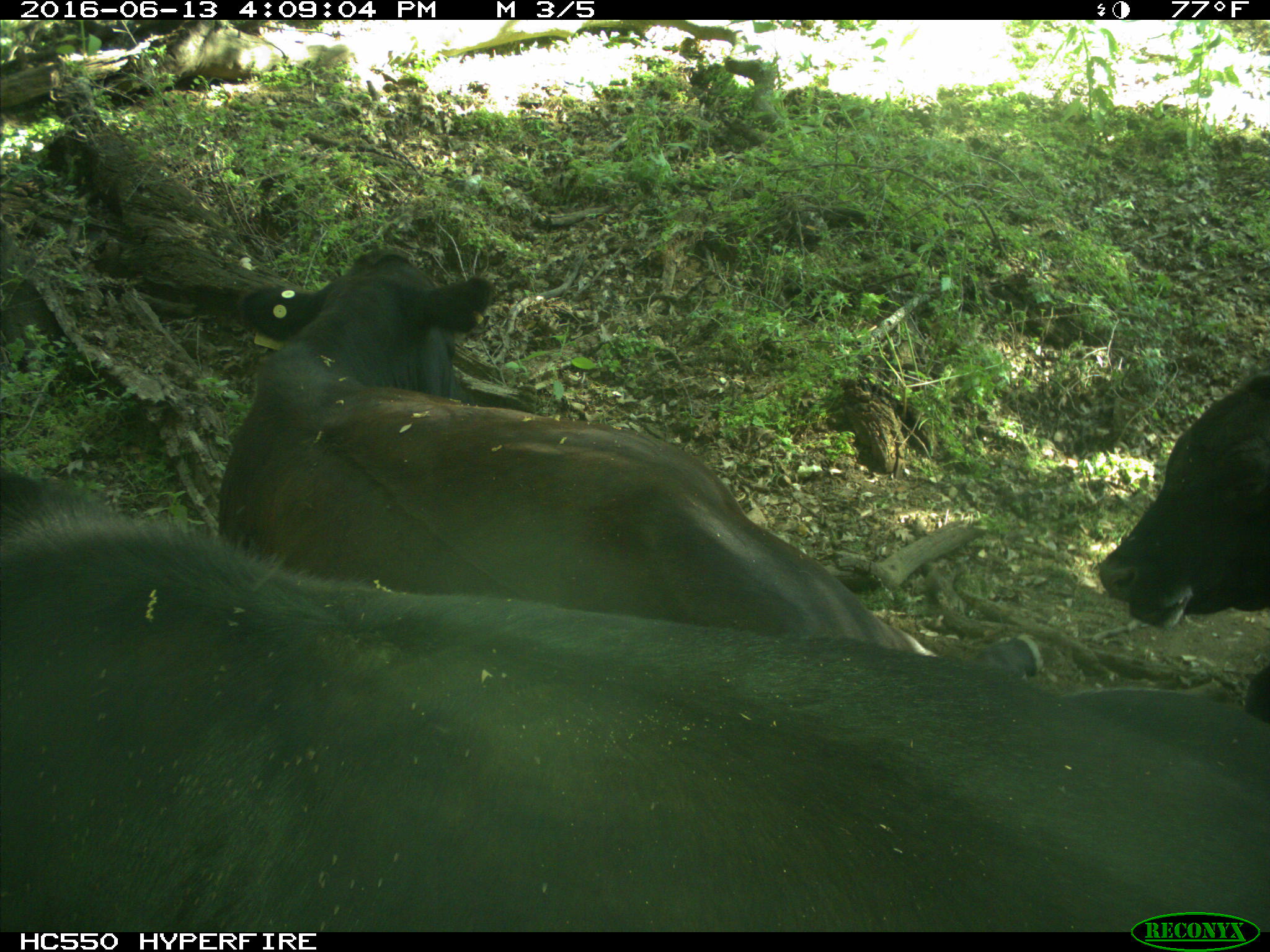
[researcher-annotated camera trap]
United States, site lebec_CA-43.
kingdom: Animalia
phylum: Chordata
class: Mammalia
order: Artiodactyla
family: Bovidae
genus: Bos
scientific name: Bos taurus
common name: domestic cow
Bos taurus (domestic cow).